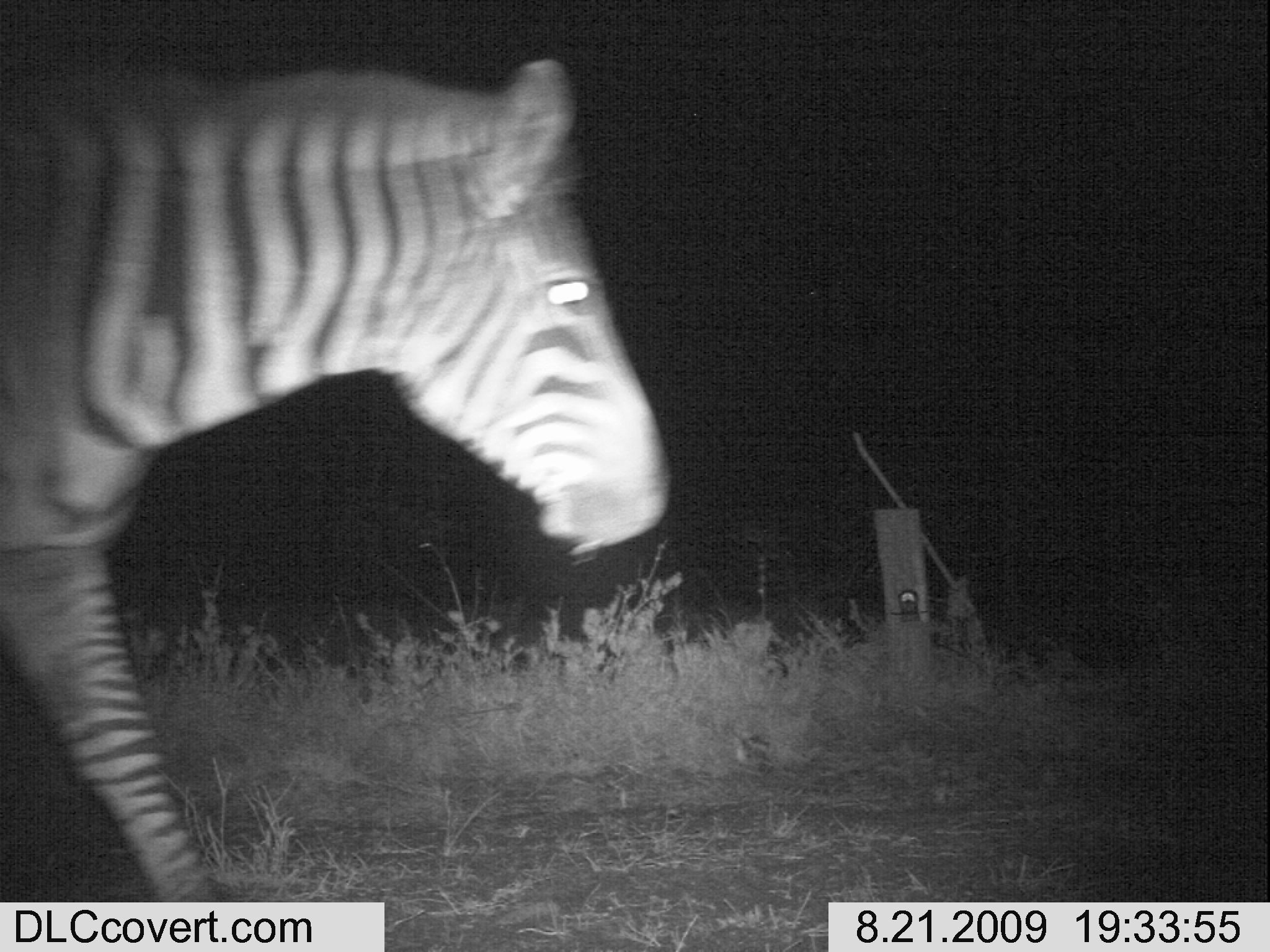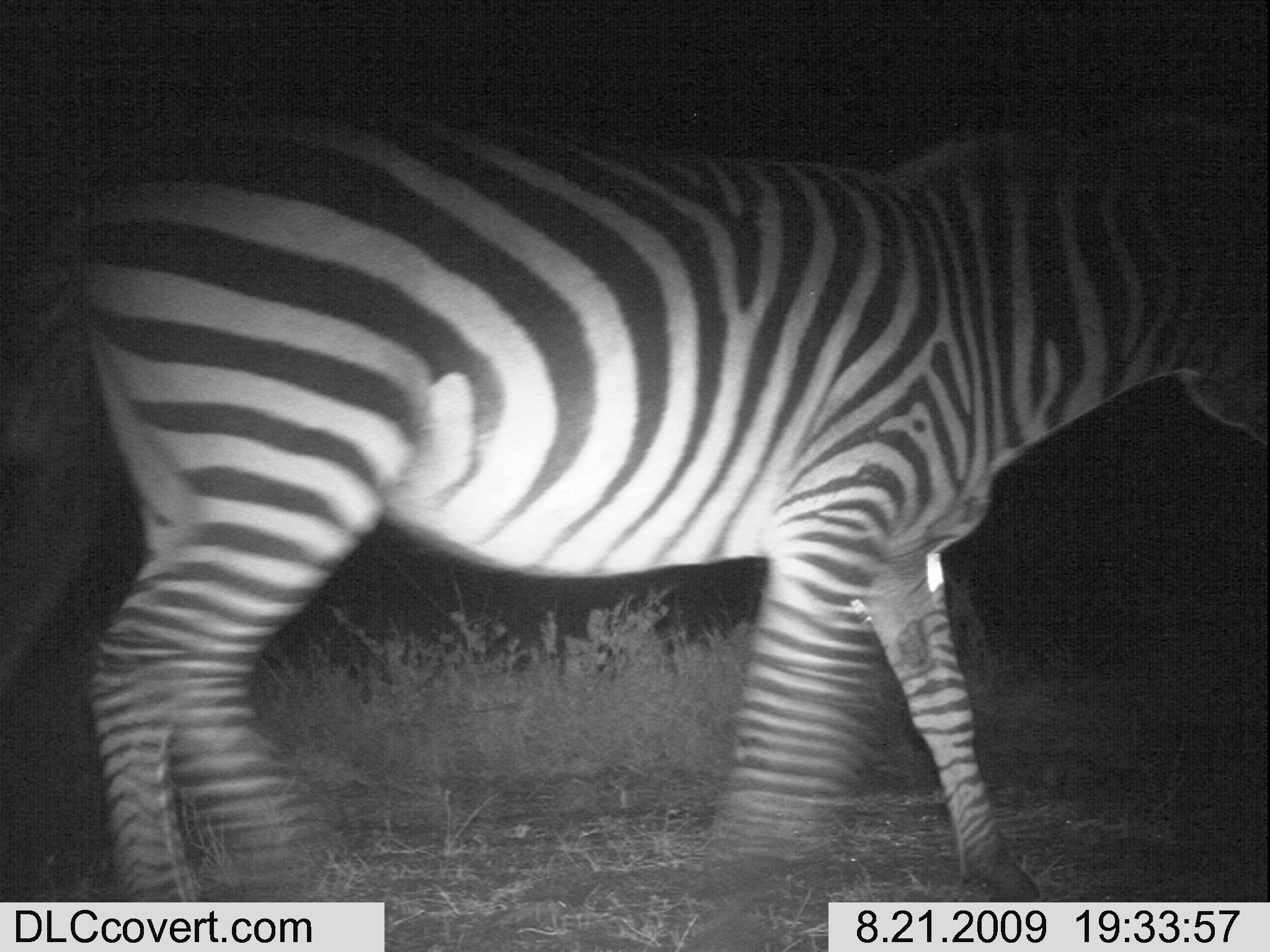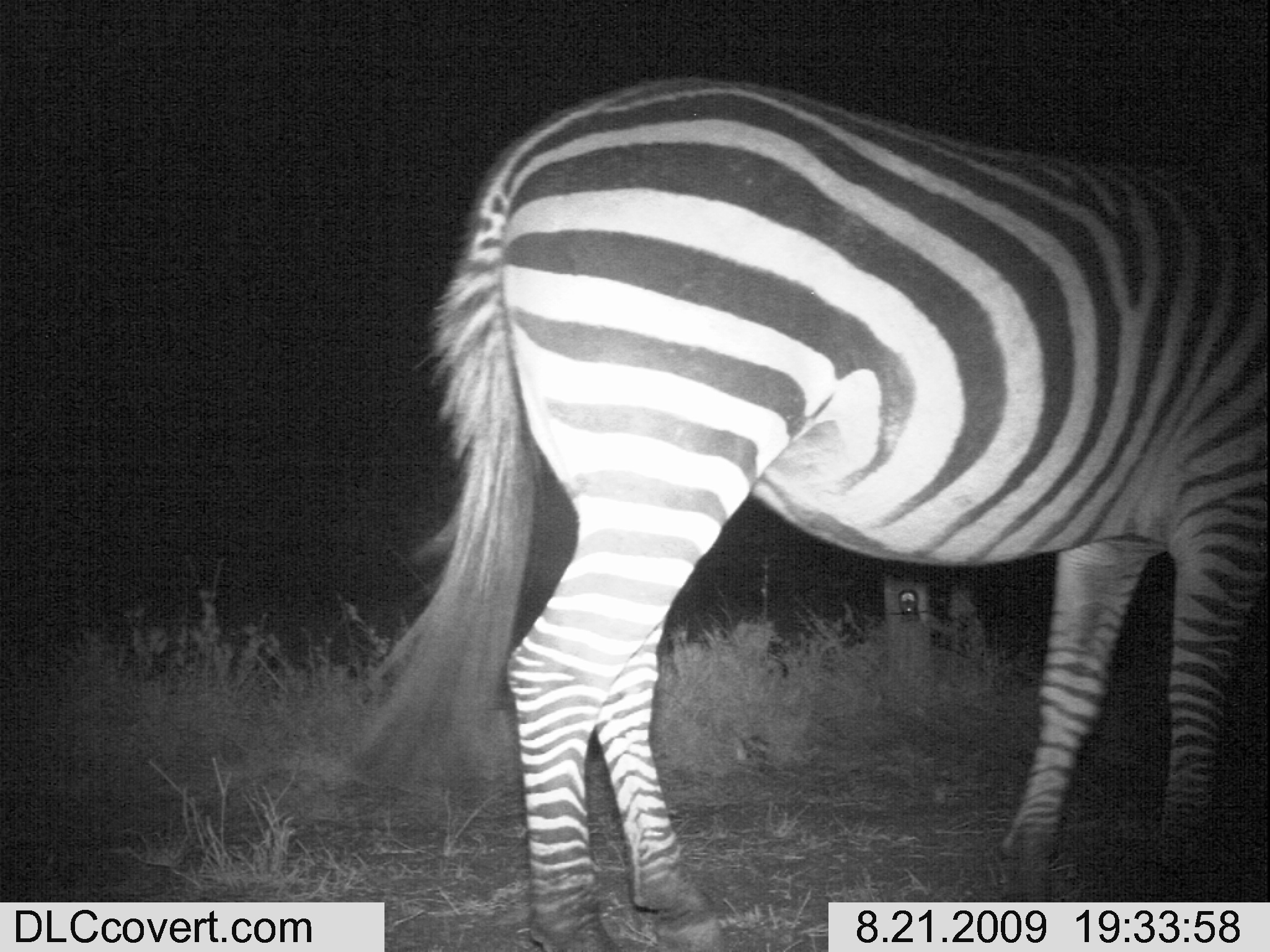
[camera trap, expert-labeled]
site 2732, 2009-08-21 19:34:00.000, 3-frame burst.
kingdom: Animalia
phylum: Chordata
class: Mammalia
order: Perissodactyla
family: Equidae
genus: Equus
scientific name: Equus quagga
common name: plains zebra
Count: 1.